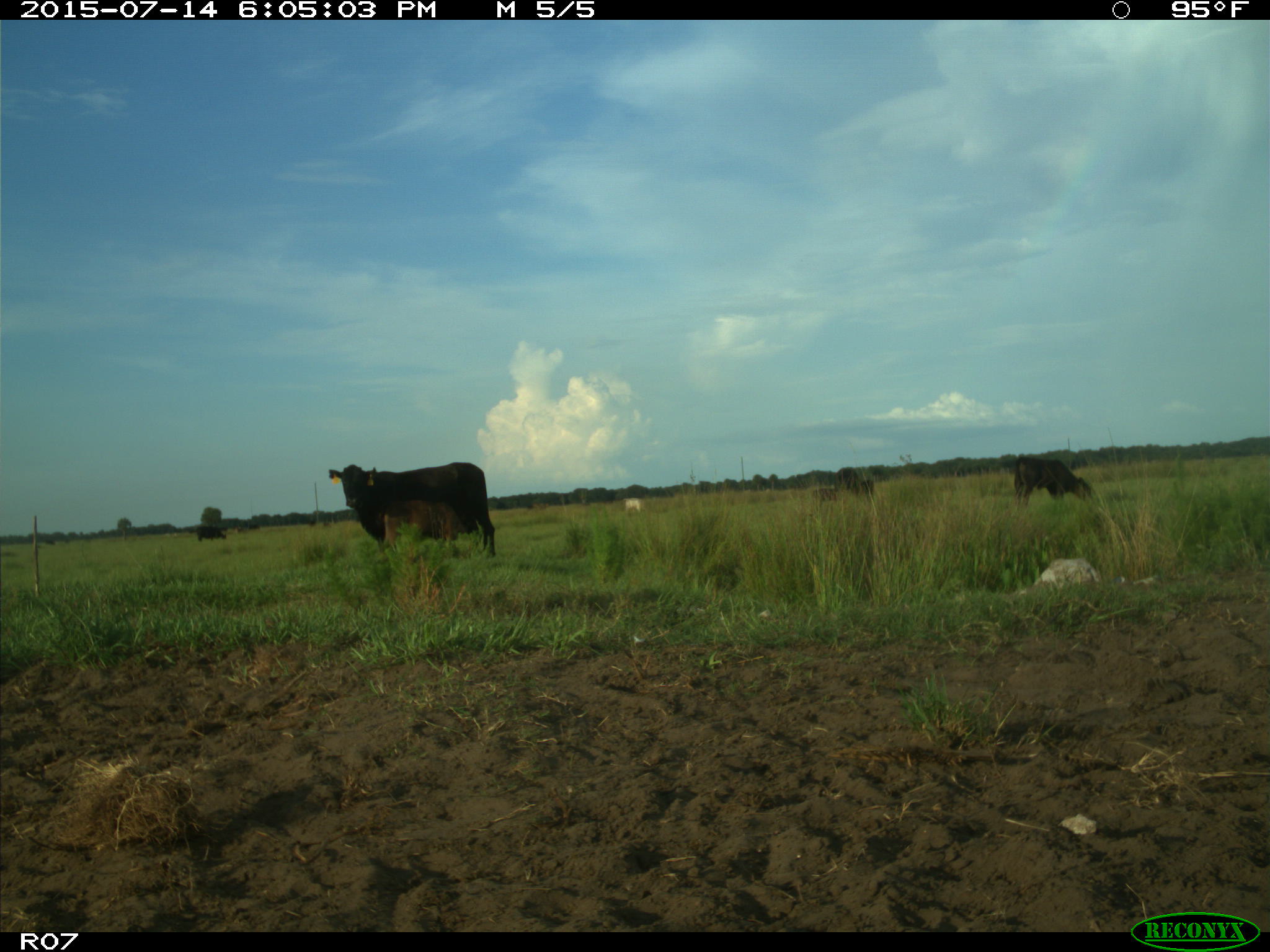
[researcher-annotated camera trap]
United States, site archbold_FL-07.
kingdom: Animalia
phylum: Chordata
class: Mammalia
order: Artiodactyla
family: Bovidae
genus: Bos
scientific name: Bos taurus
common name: domestic cow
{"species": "Bos taurus (domestic cow)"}